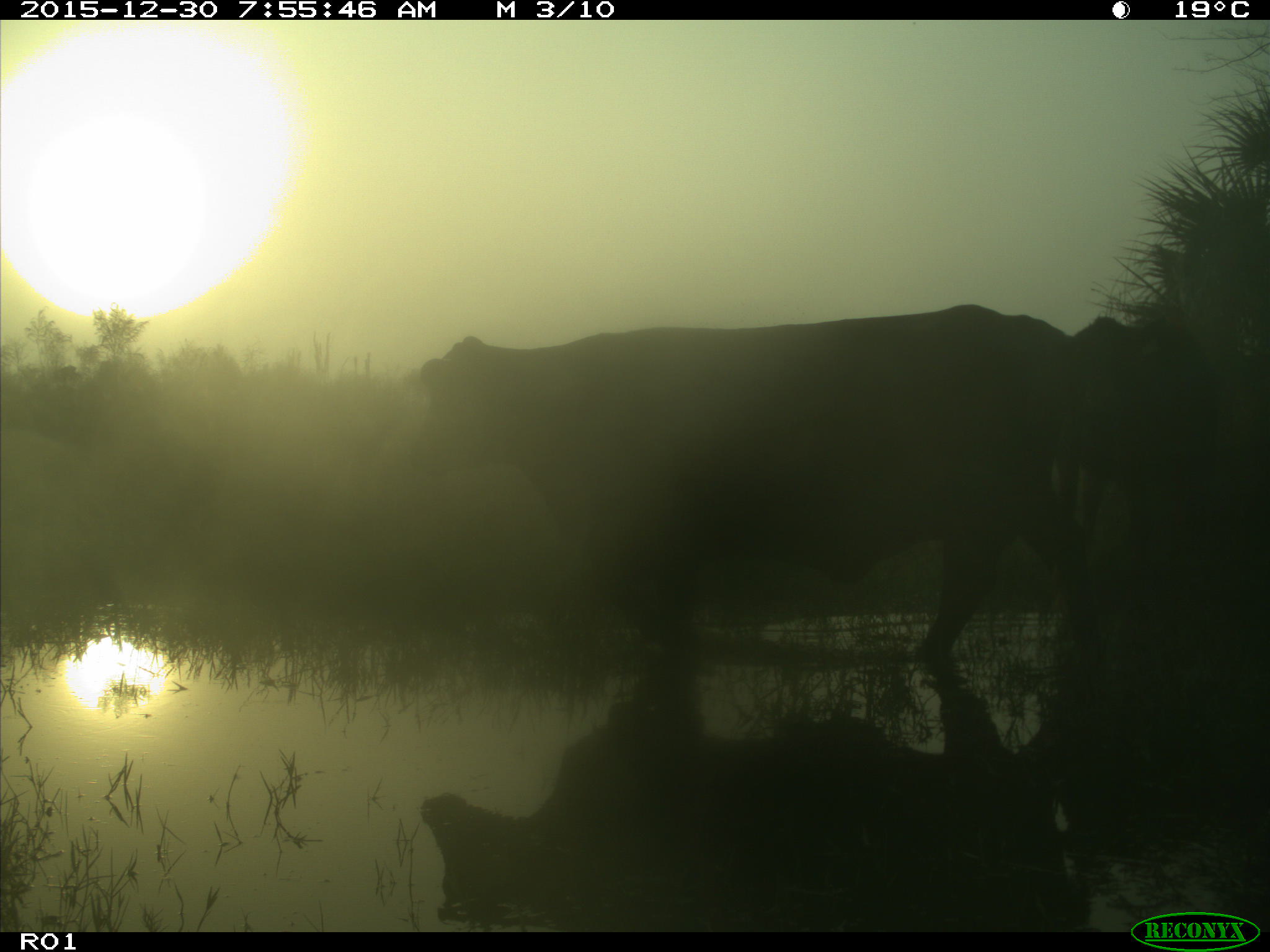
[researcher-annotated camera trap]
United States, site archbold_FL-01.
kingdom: Animalia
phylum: Chordata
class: Mammalia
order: Artiodactyla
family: Bovidae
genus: Bos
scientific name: Bos taurus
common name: domestic cow